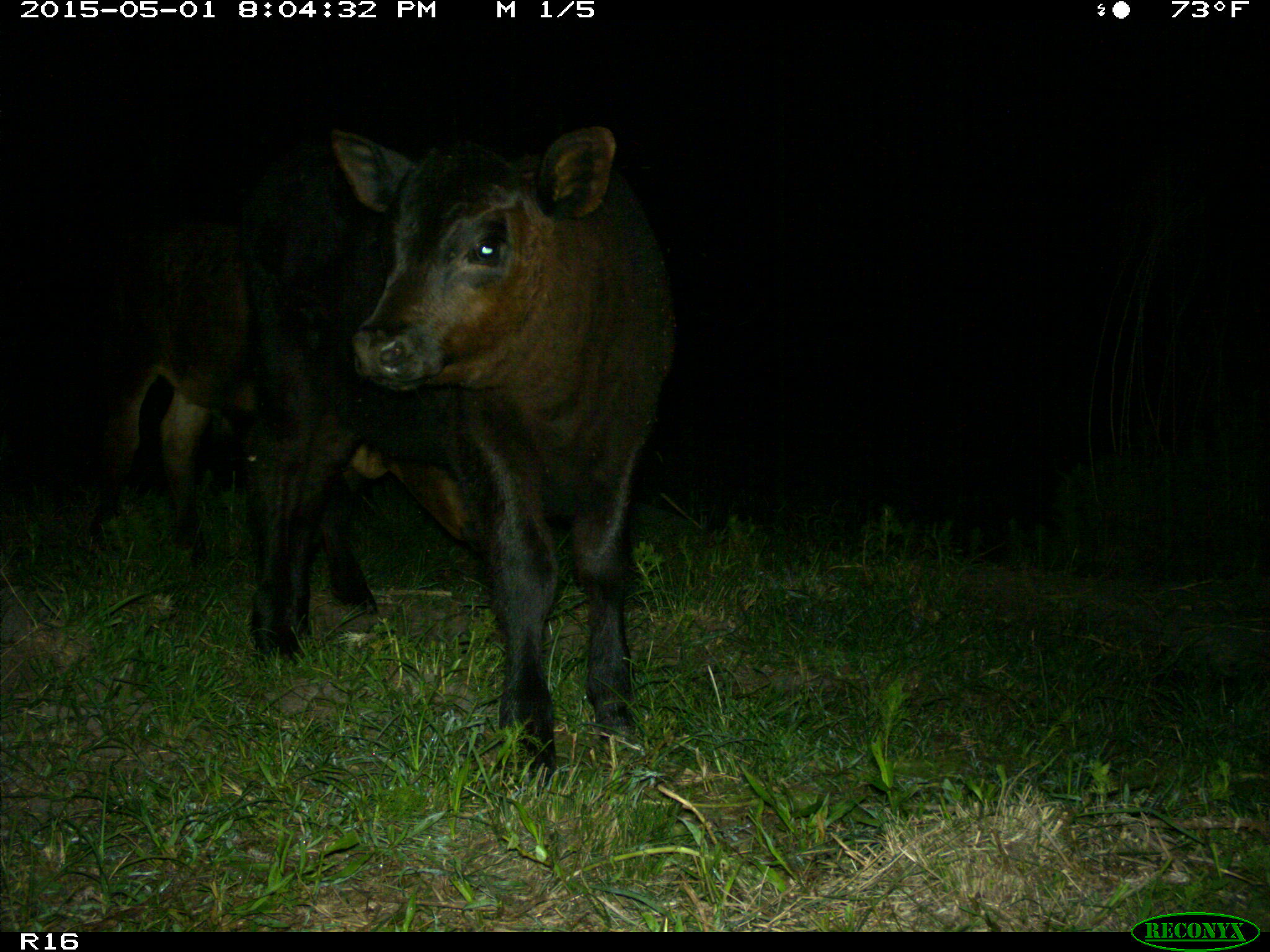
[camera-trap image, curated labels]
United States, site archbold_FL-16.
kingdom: Animalia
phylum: Chordata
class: Mammalia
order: Artiodactyla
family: Bovidae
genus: Bos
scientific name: Bos taurus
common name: domestic cow